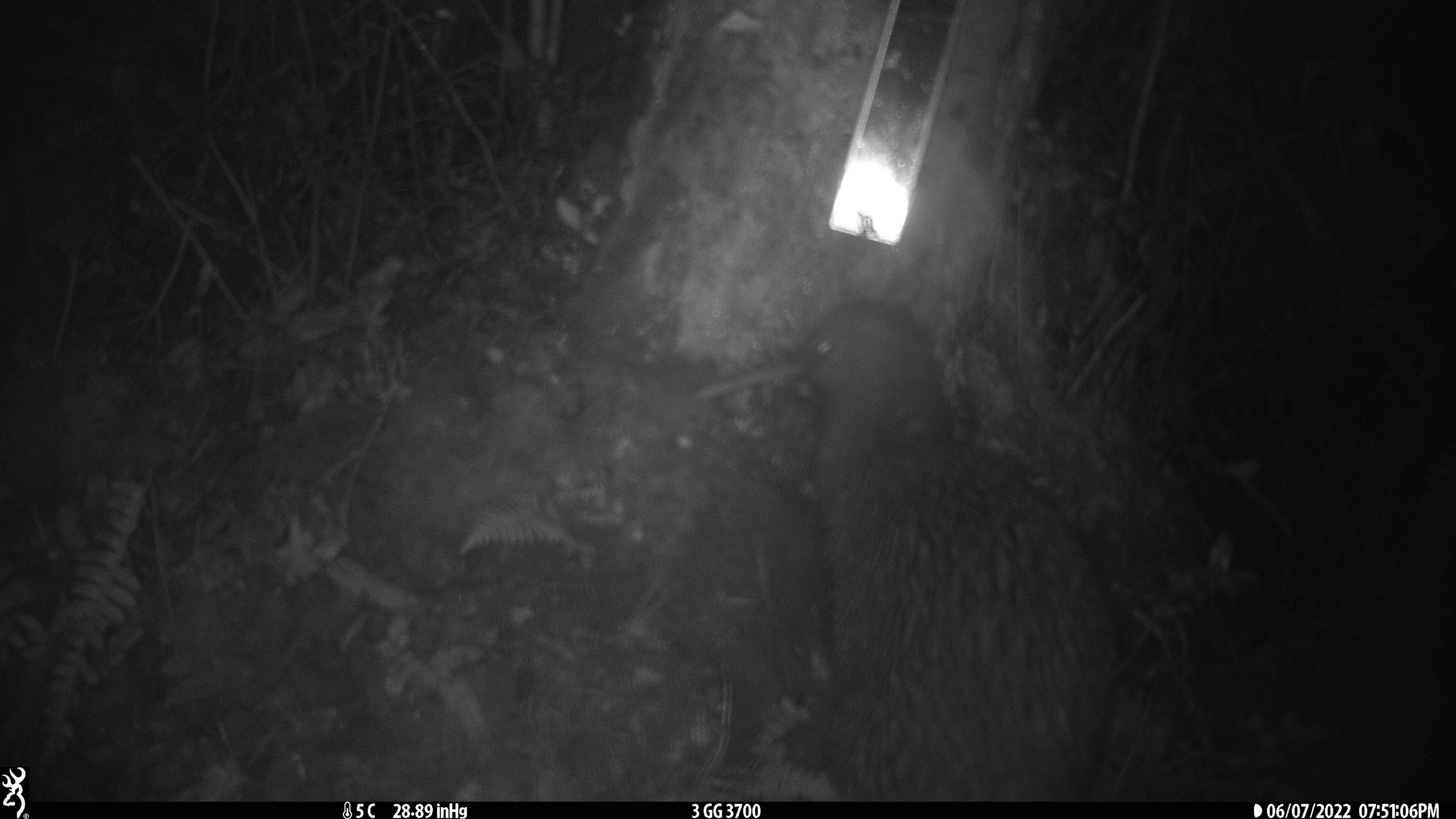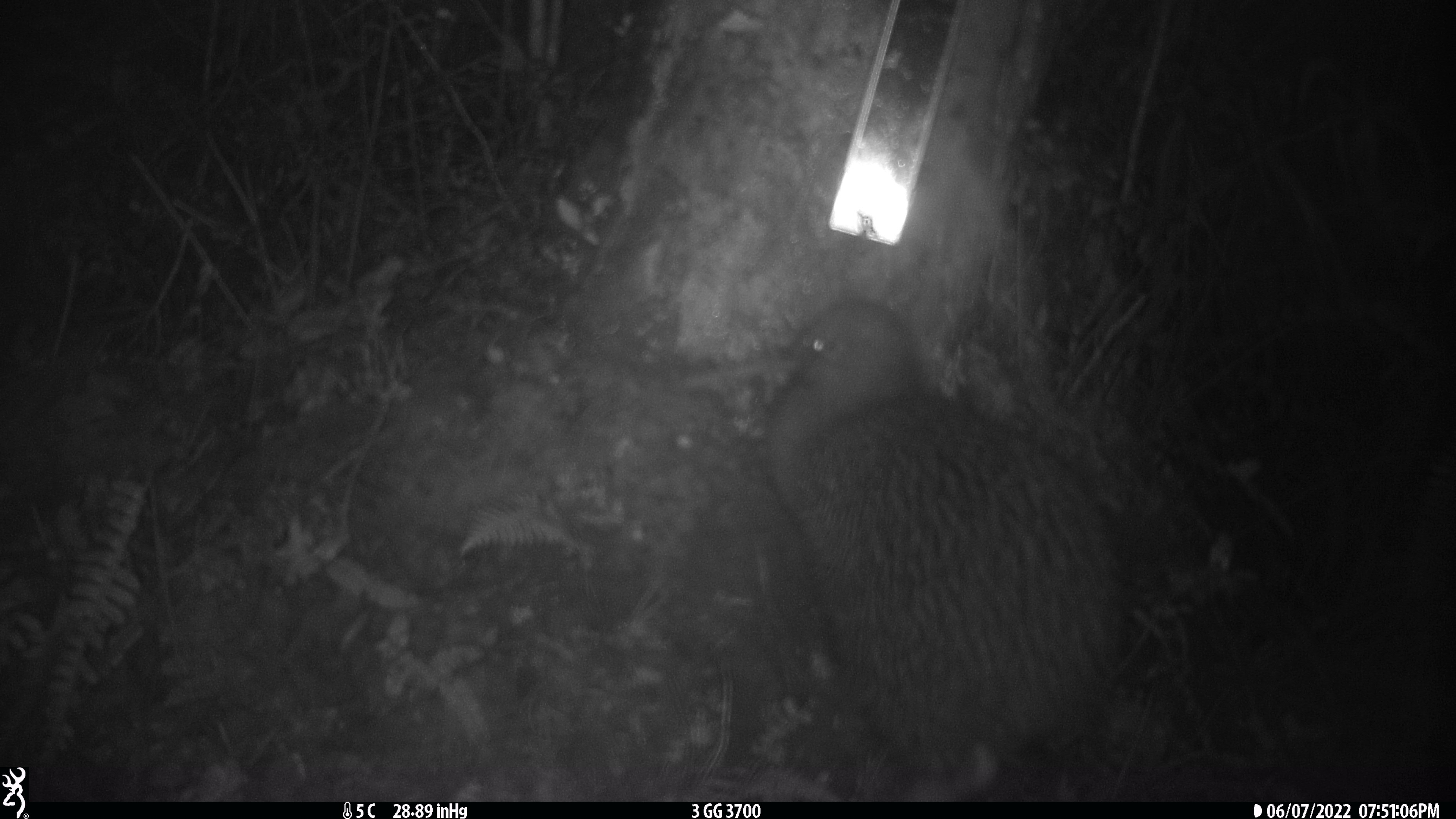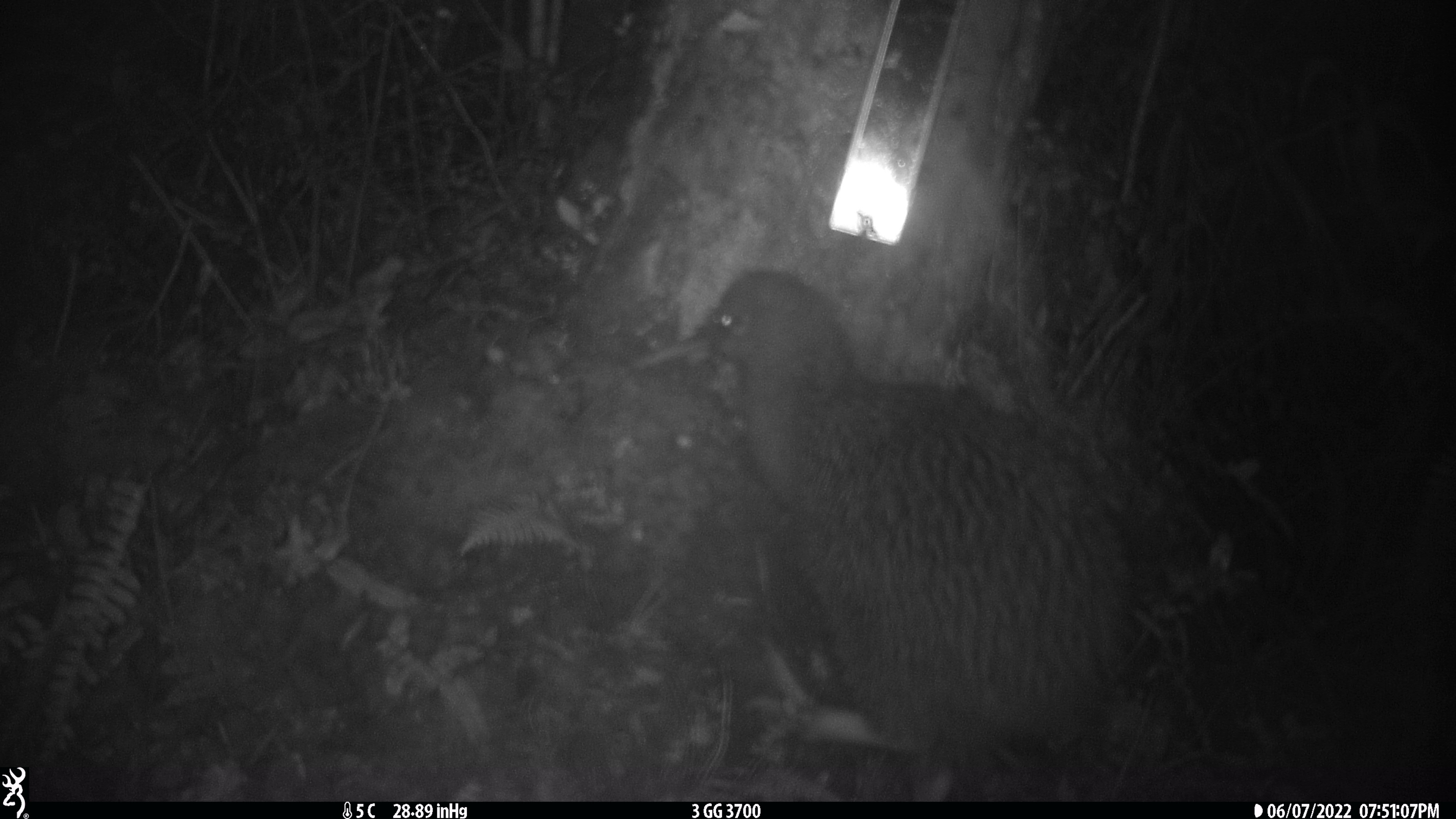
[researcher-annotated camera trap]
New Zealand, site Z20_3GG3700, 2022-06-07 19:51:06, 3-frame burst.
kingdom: Animalia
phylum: Chordata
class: Aves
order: Apterygiformes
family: Apterygidae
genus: Apteryx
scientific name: Apteryx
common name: kiwi